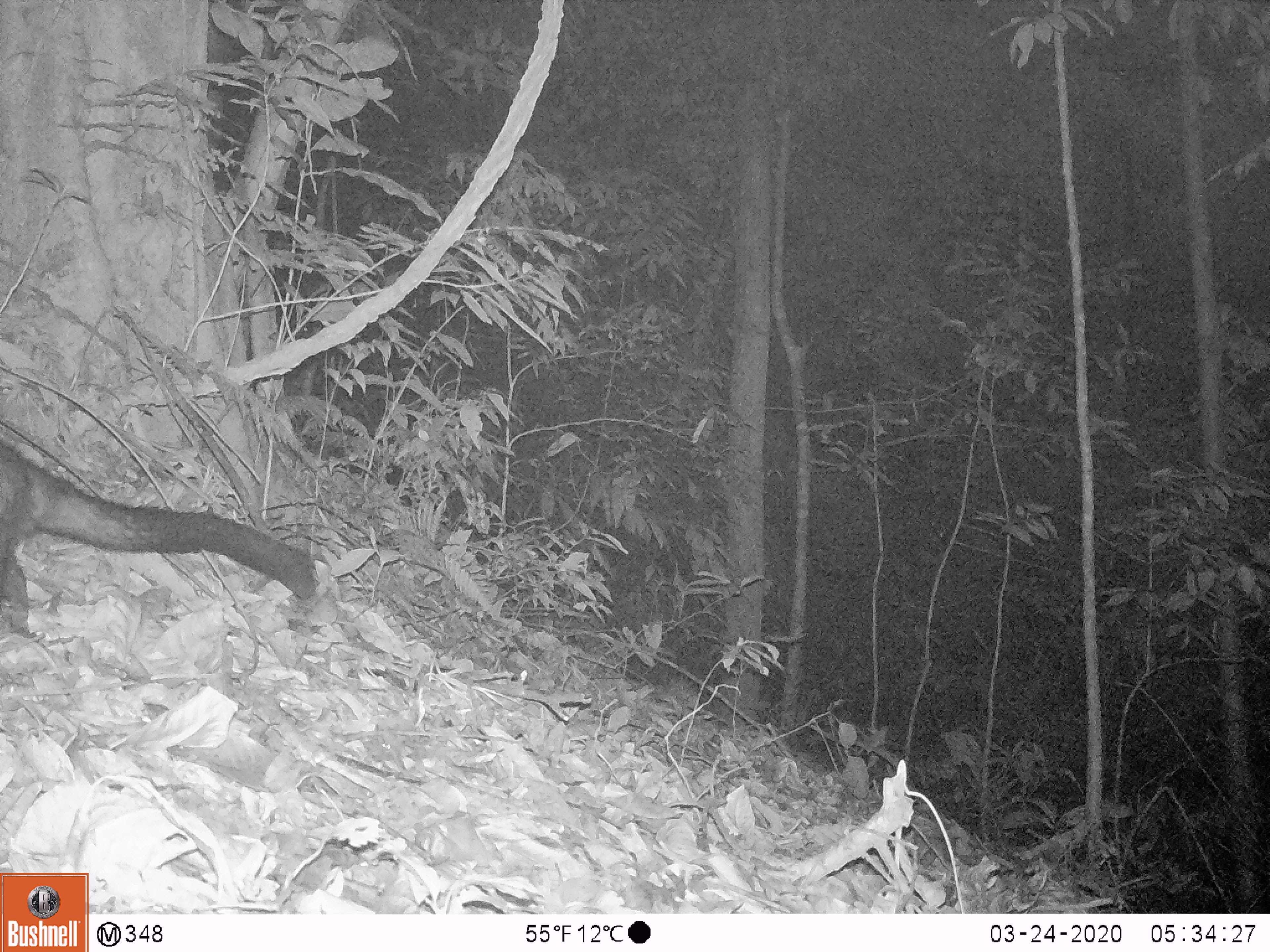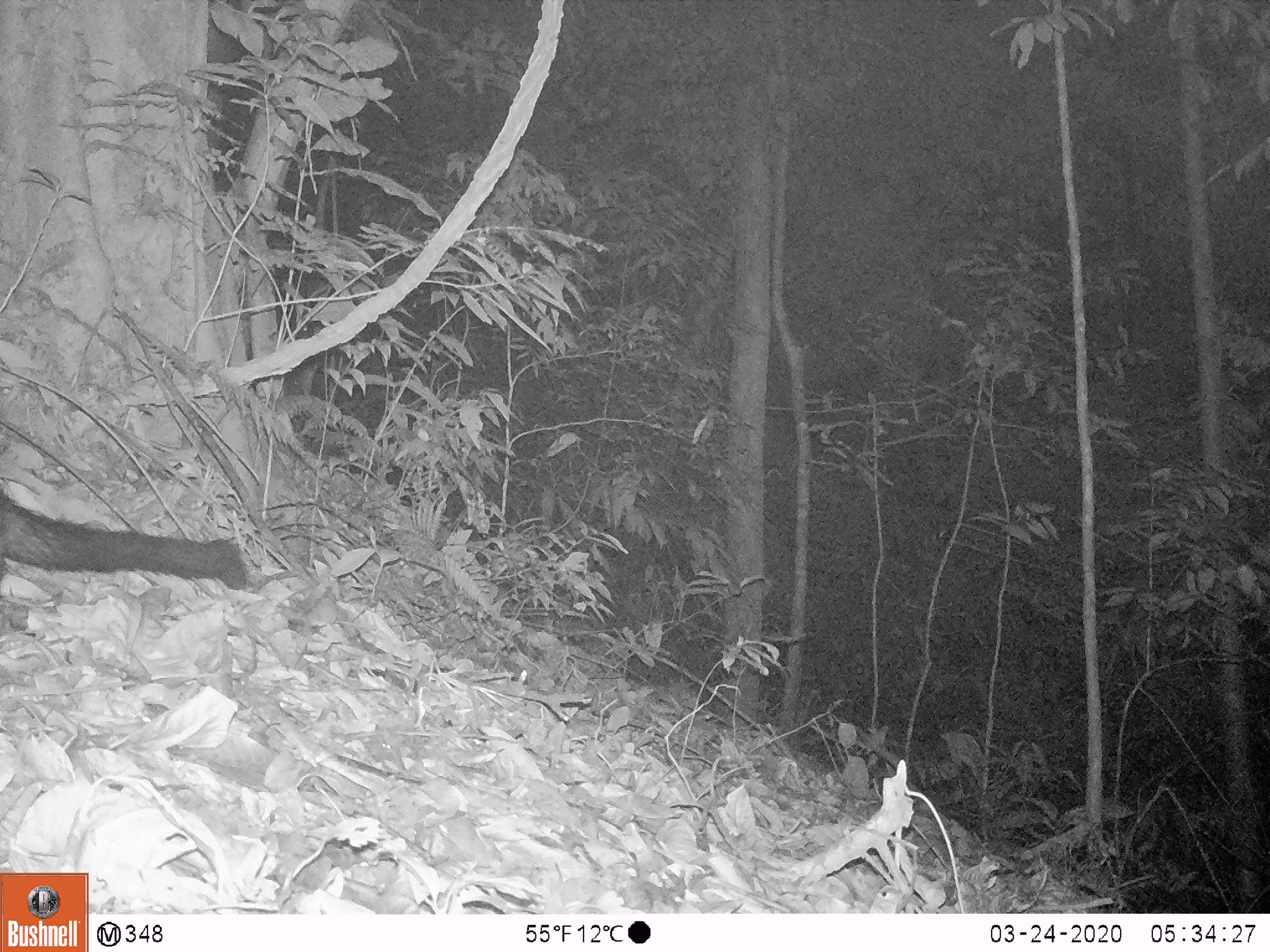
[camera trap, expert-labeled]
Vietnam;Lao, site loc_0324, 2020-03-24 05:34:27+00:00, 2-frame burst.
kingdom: Animalia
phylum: Chordata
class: Mammalia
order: Carnivora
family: Viverridae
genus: Paradoxurus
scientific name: Paradoxurus hermaphroditus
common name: common palm civet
Common palm civet (Paradoxurus hermaphroditus). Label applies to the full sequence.